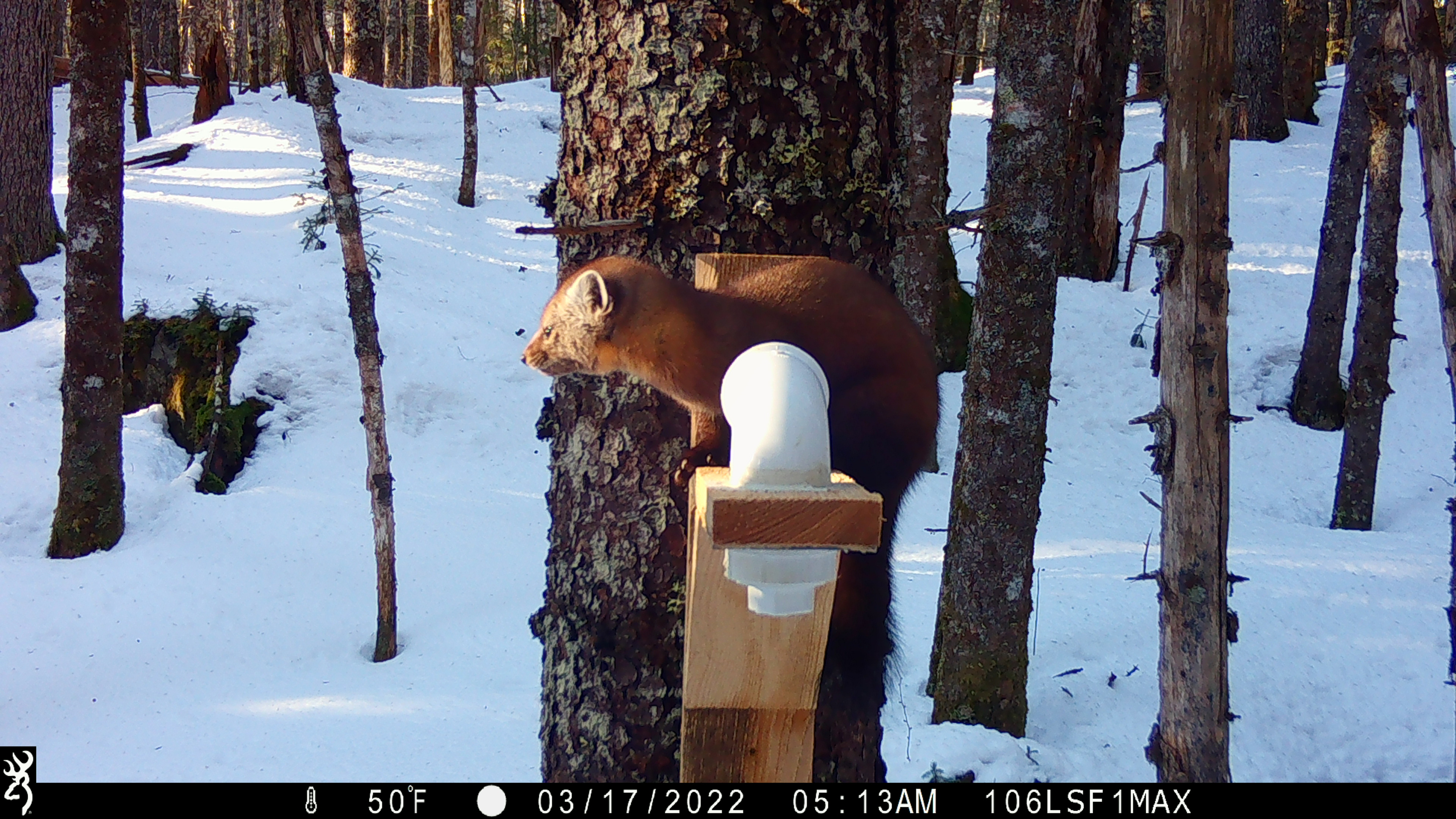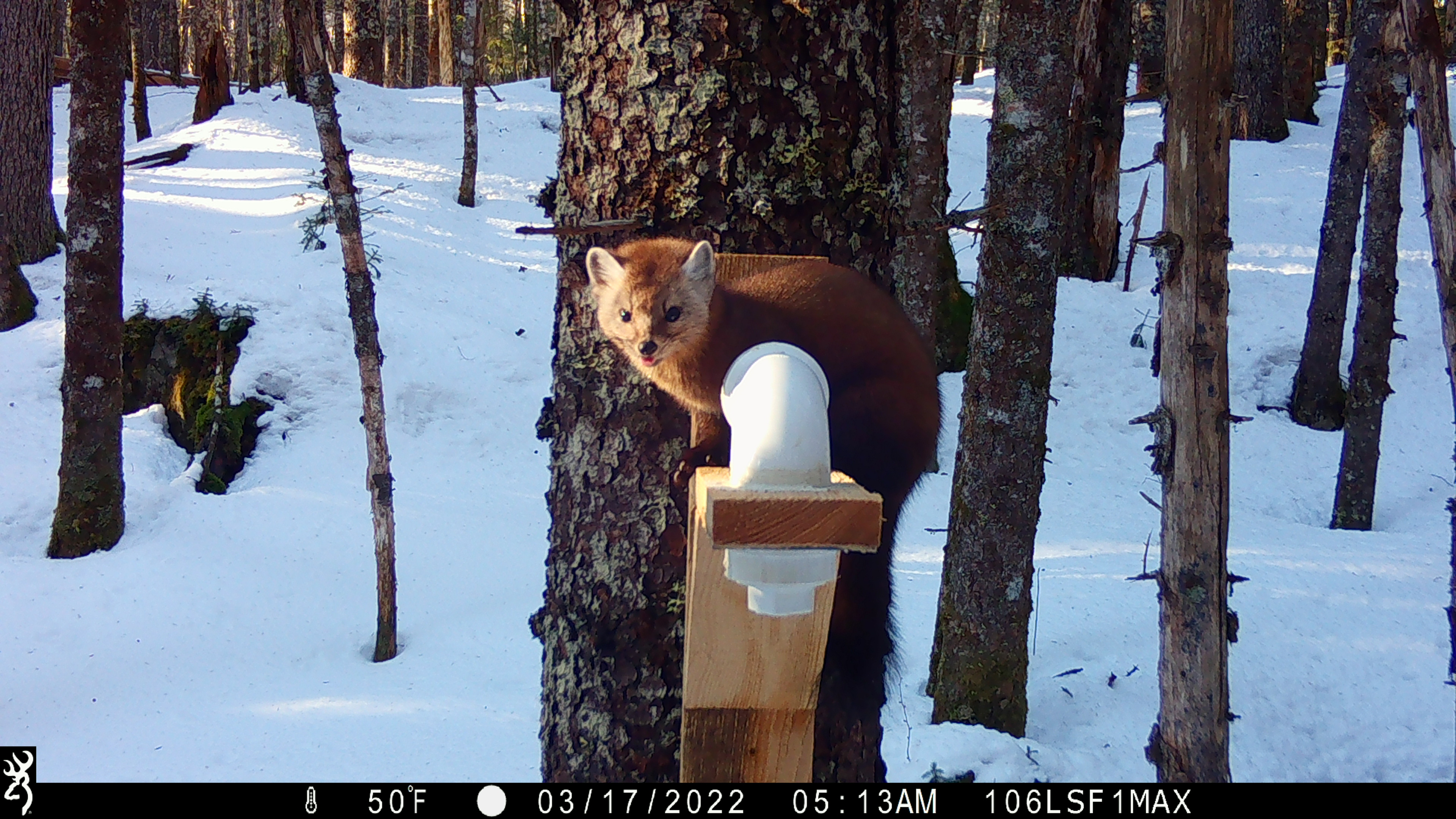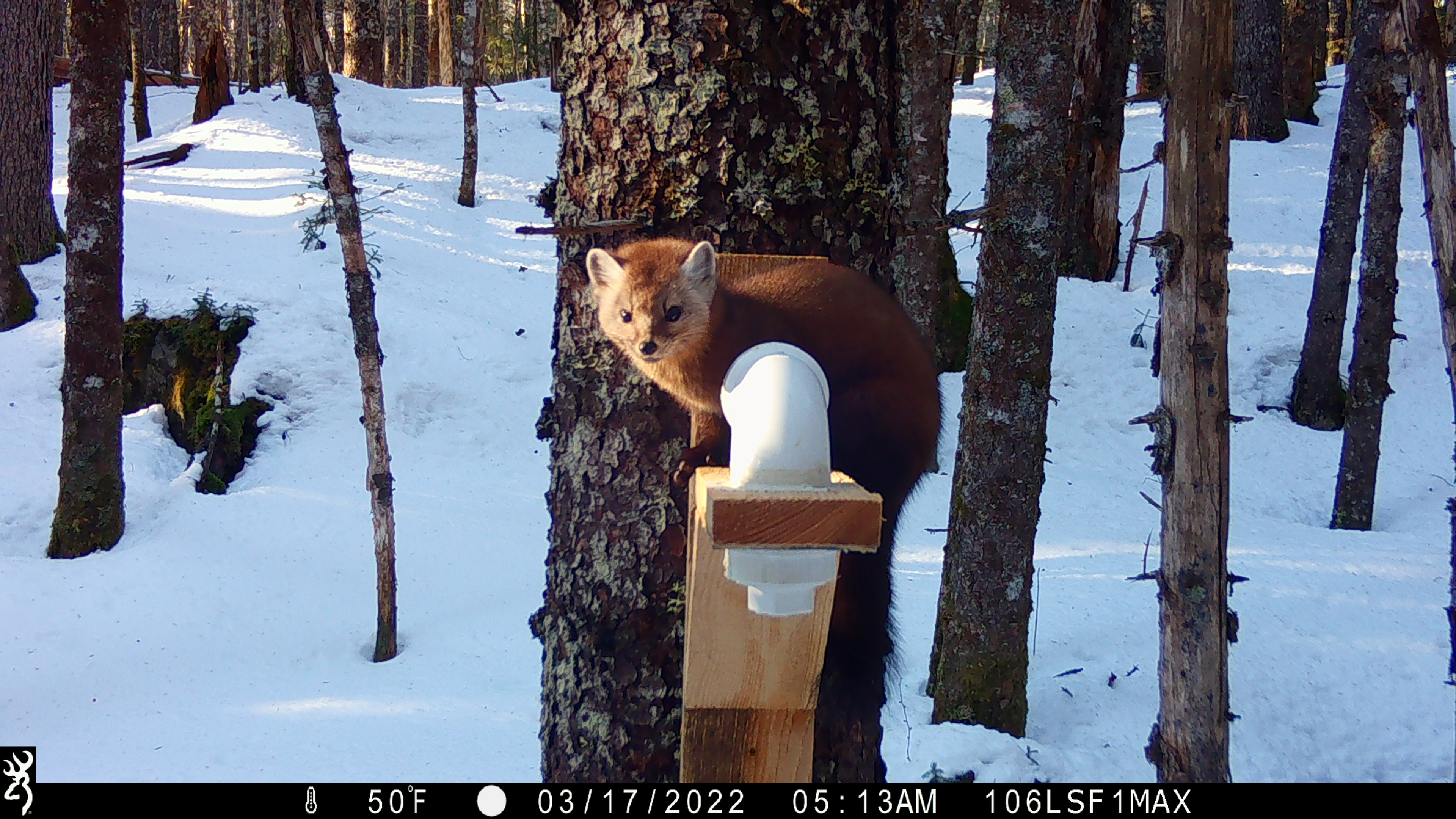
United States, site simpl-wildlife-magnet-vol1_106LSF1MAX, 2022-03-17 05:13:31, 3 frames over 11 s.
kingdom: Animalia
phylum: Chordata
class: Mammalia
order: Carnivora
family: Mustelidae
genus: Martes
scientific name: Martes americana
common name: american marten